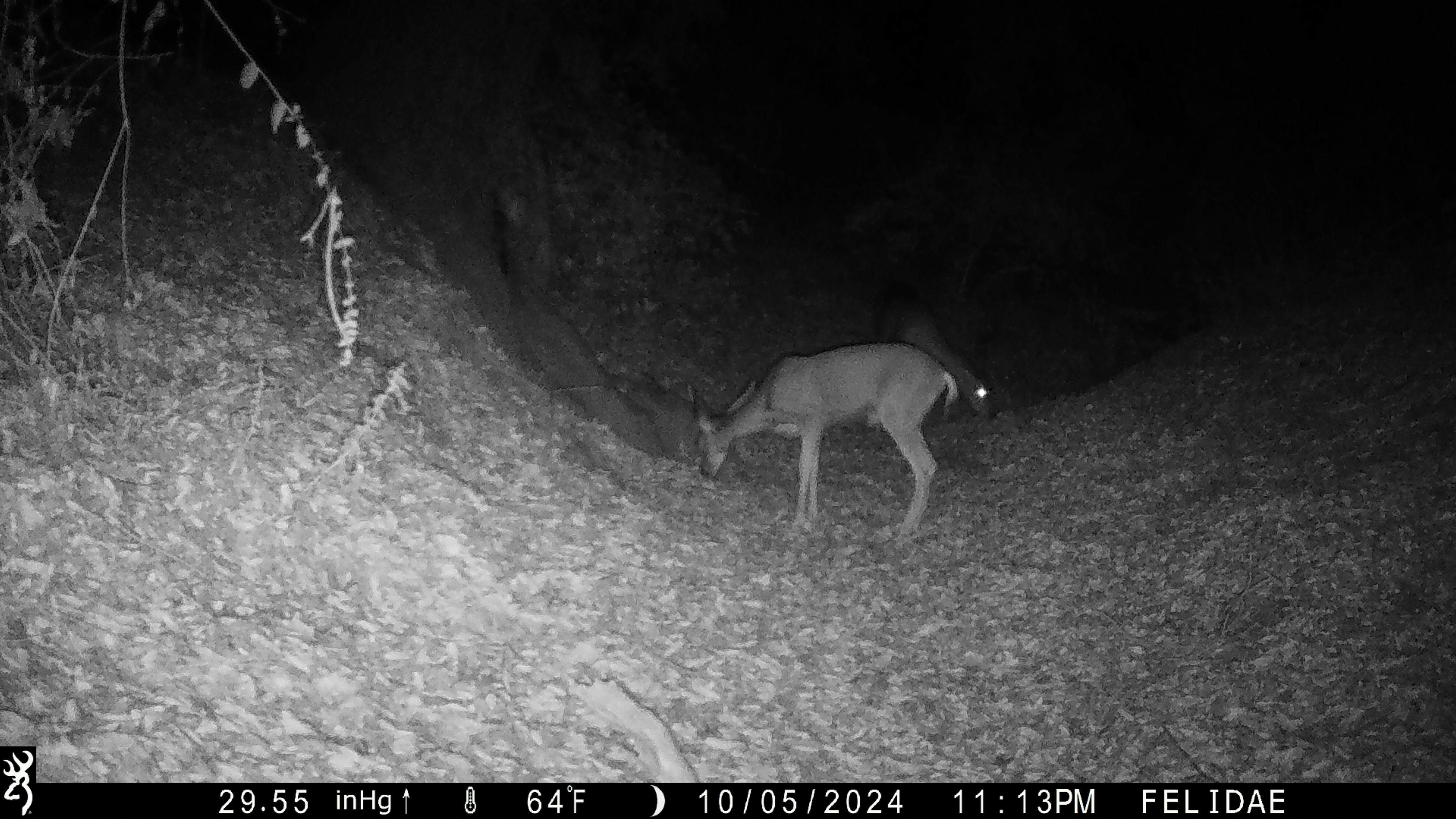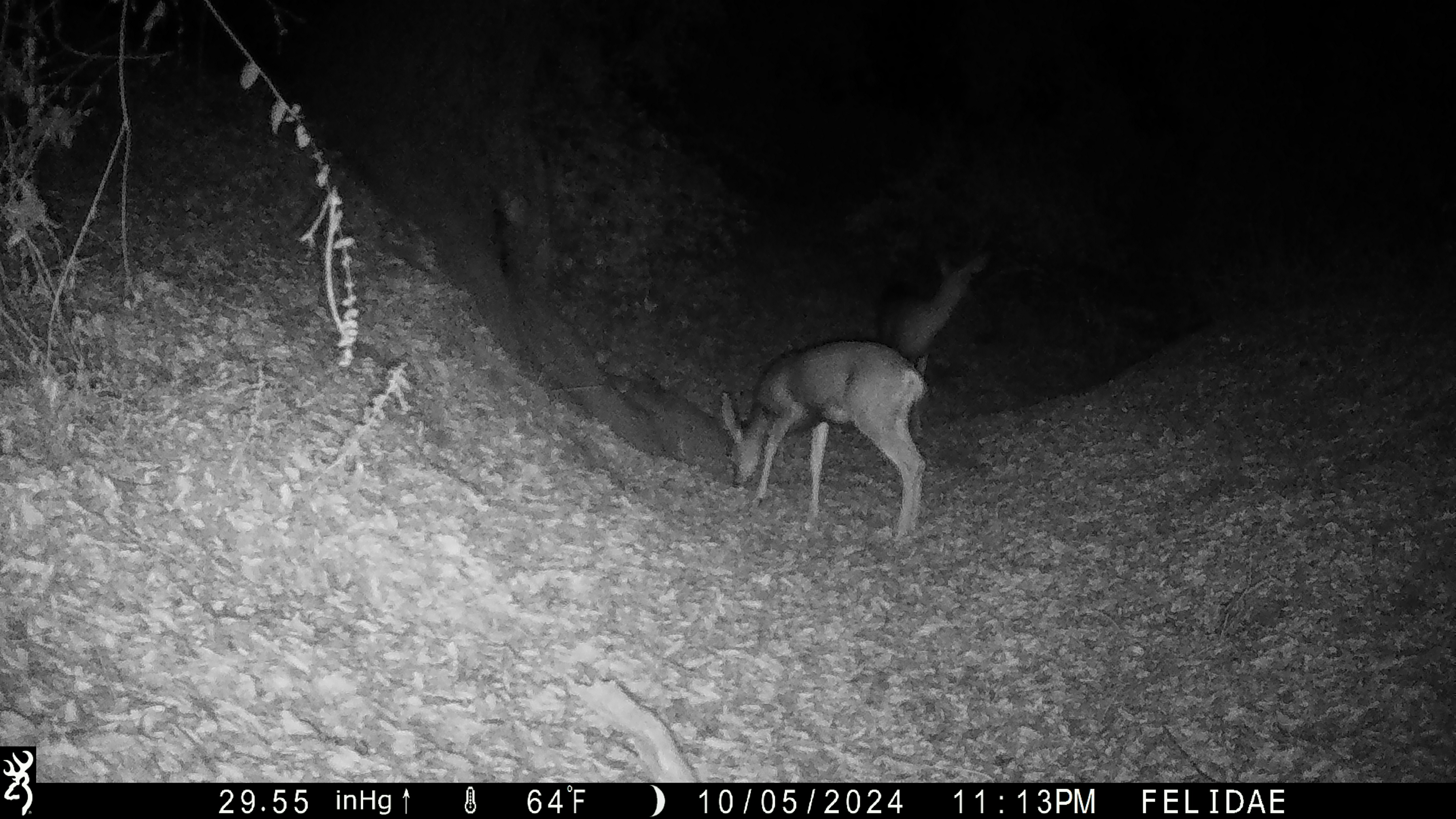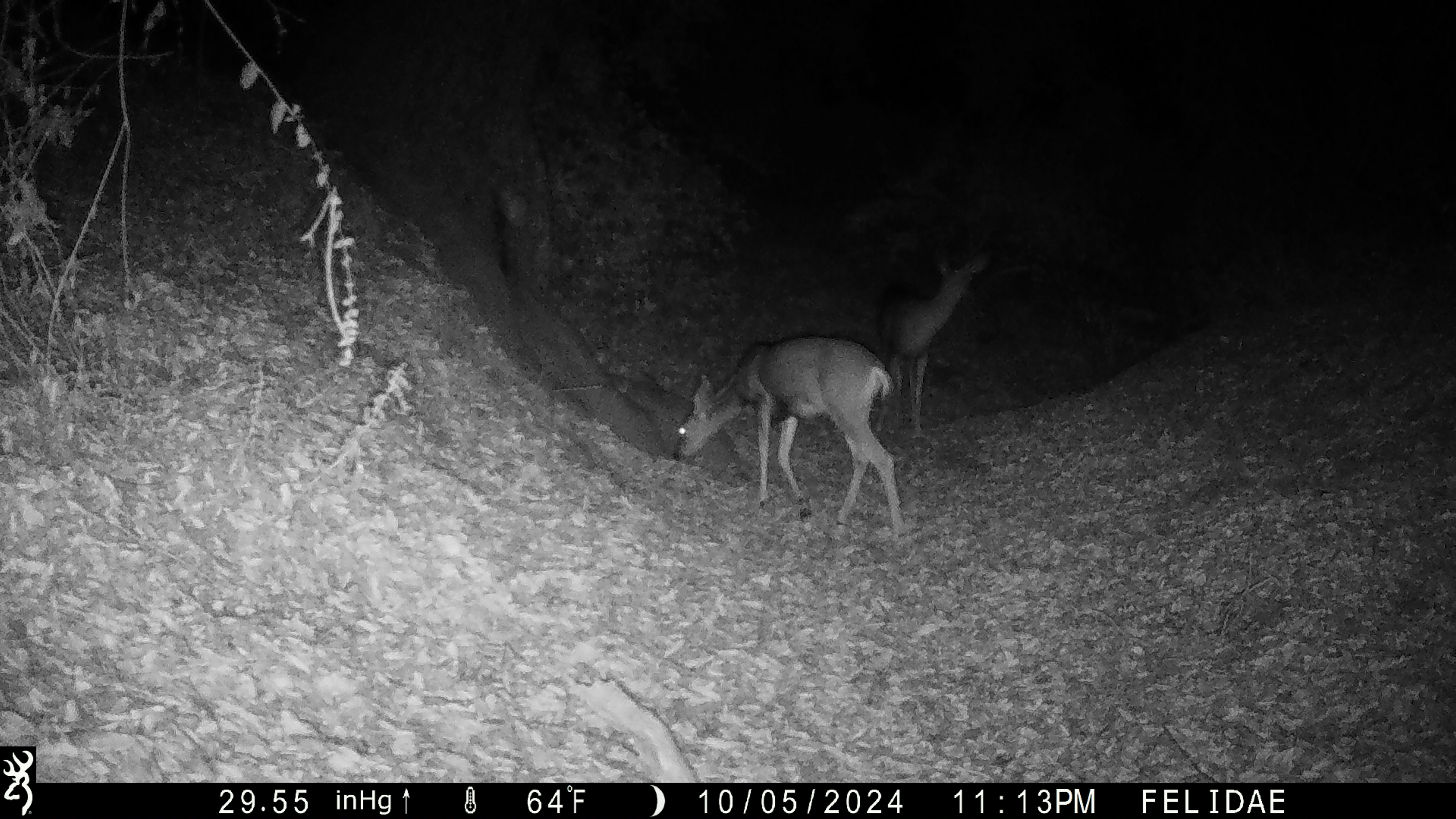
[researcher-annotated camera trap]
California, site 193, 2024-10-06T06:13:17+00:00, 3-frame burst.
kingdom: Animalia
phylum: Chordata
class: Mammalia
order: Artiodactyla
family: Cervidae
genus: Odocoileus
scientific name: Odocoileus hemionus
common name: mule deer